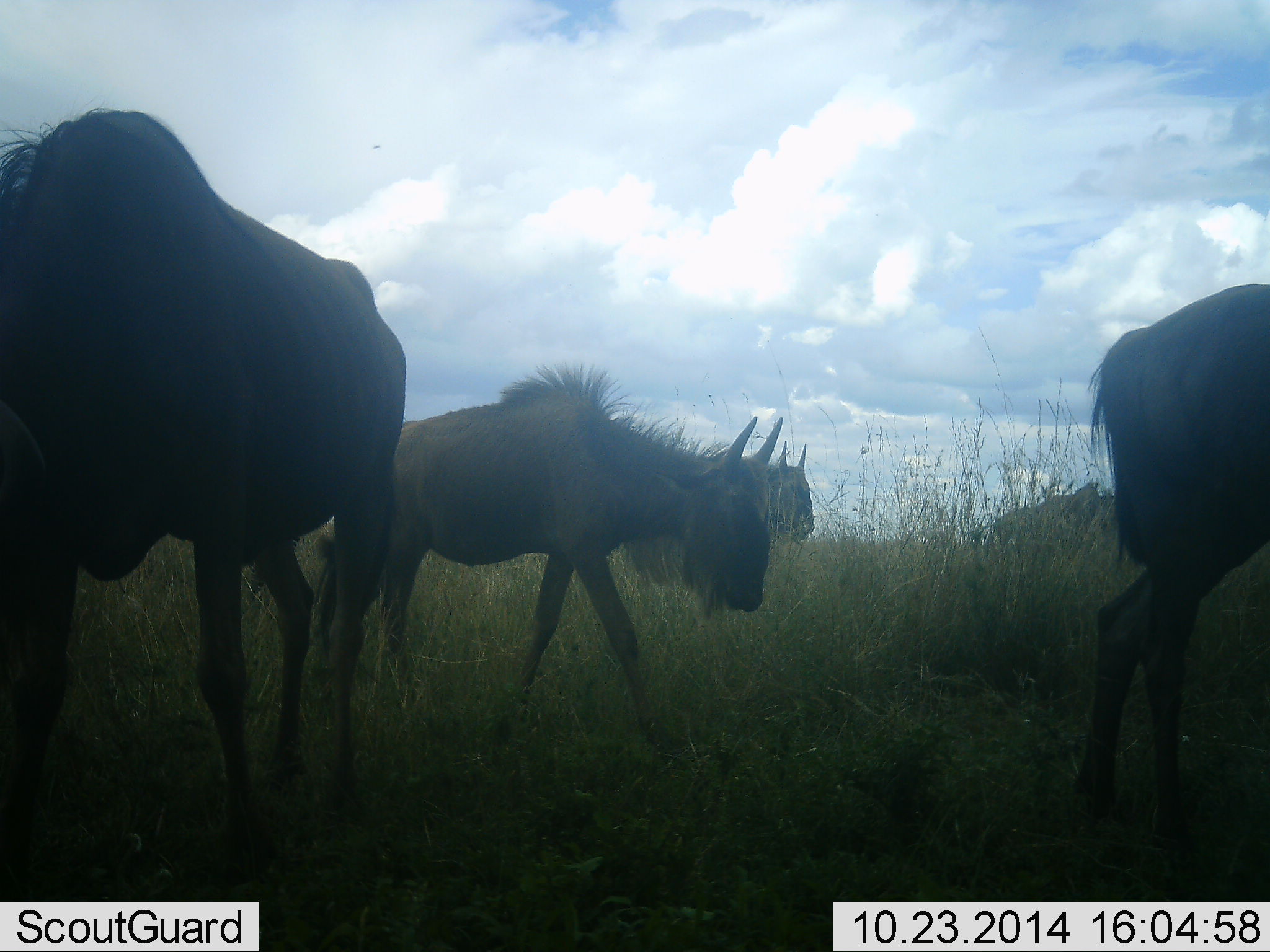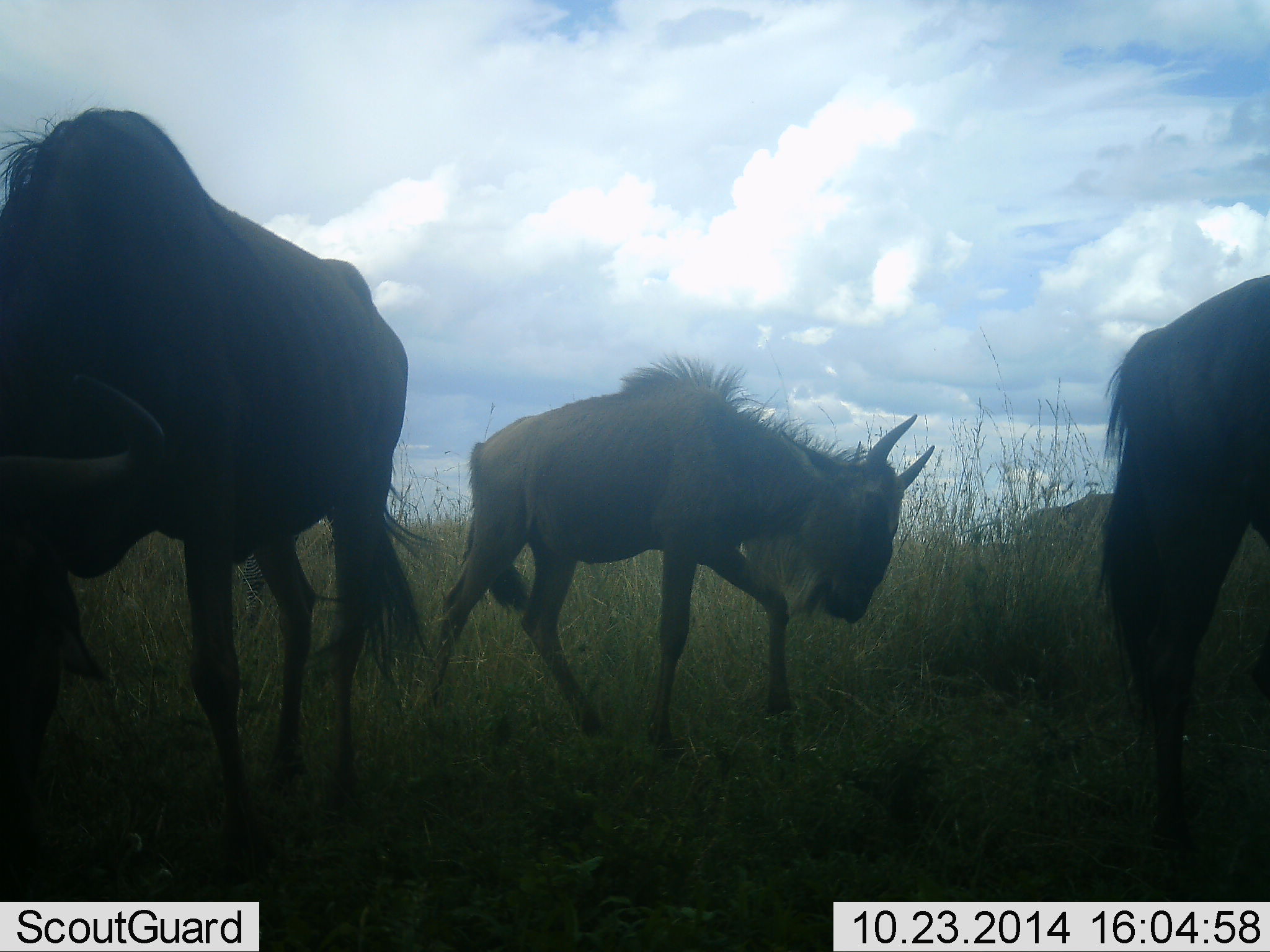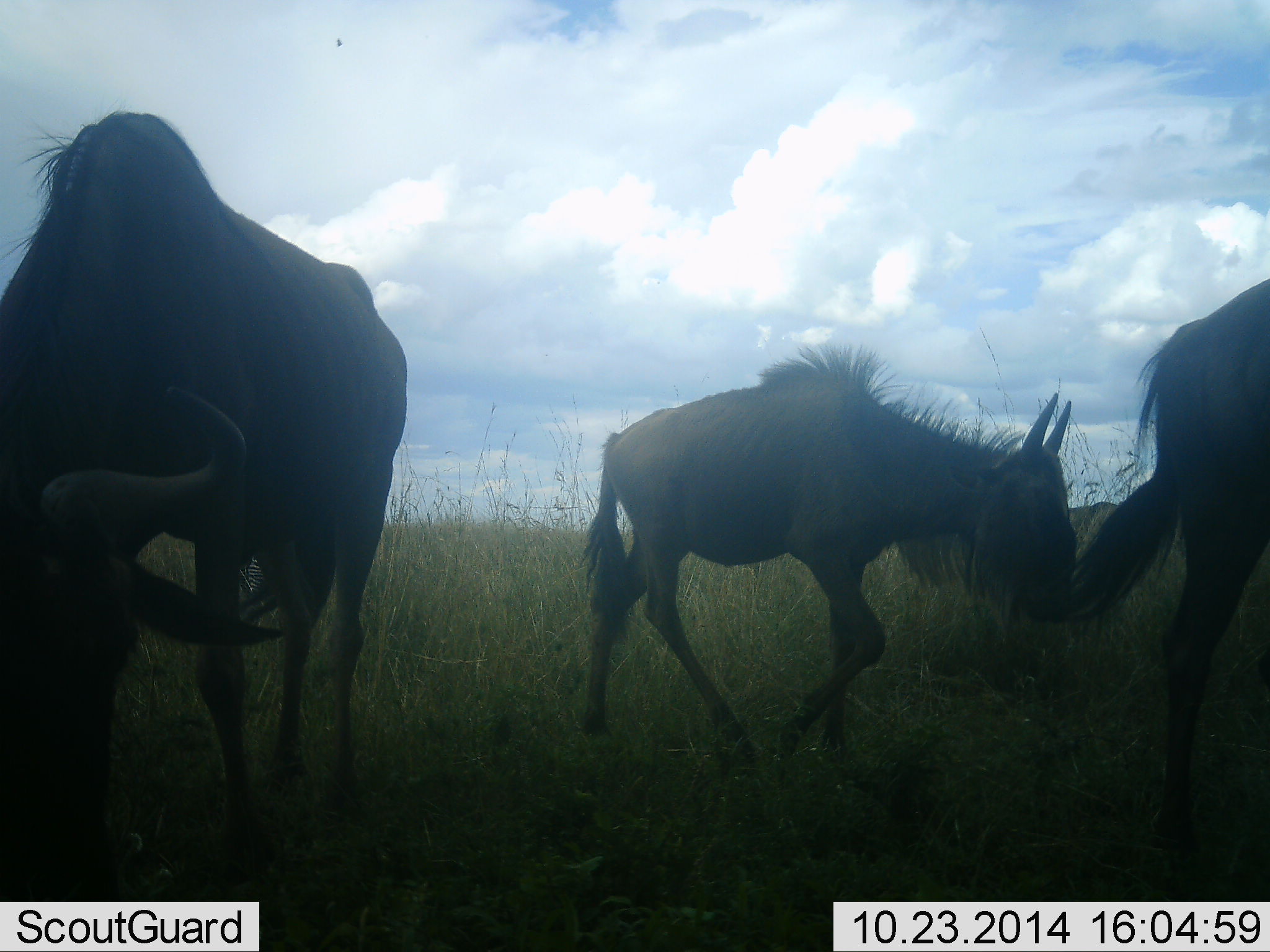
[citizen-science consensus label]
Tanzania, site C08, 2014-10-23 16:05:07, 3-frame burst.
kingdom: Animalia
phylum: Chordata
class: Mammalia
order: Artiodactyla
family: Bovidae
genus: Connochaetes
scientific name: Connochaetes taurinus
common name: blue wildebeest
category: wildebeest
Wildebeest (blue wildebeest) (Connochaetes taurinus), count 4. Behavior (volunteer vote fractions): standing 50%, resting 0%, moving 70%, interacting 10%. Young present (vote fraction): 30%. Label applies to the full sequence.